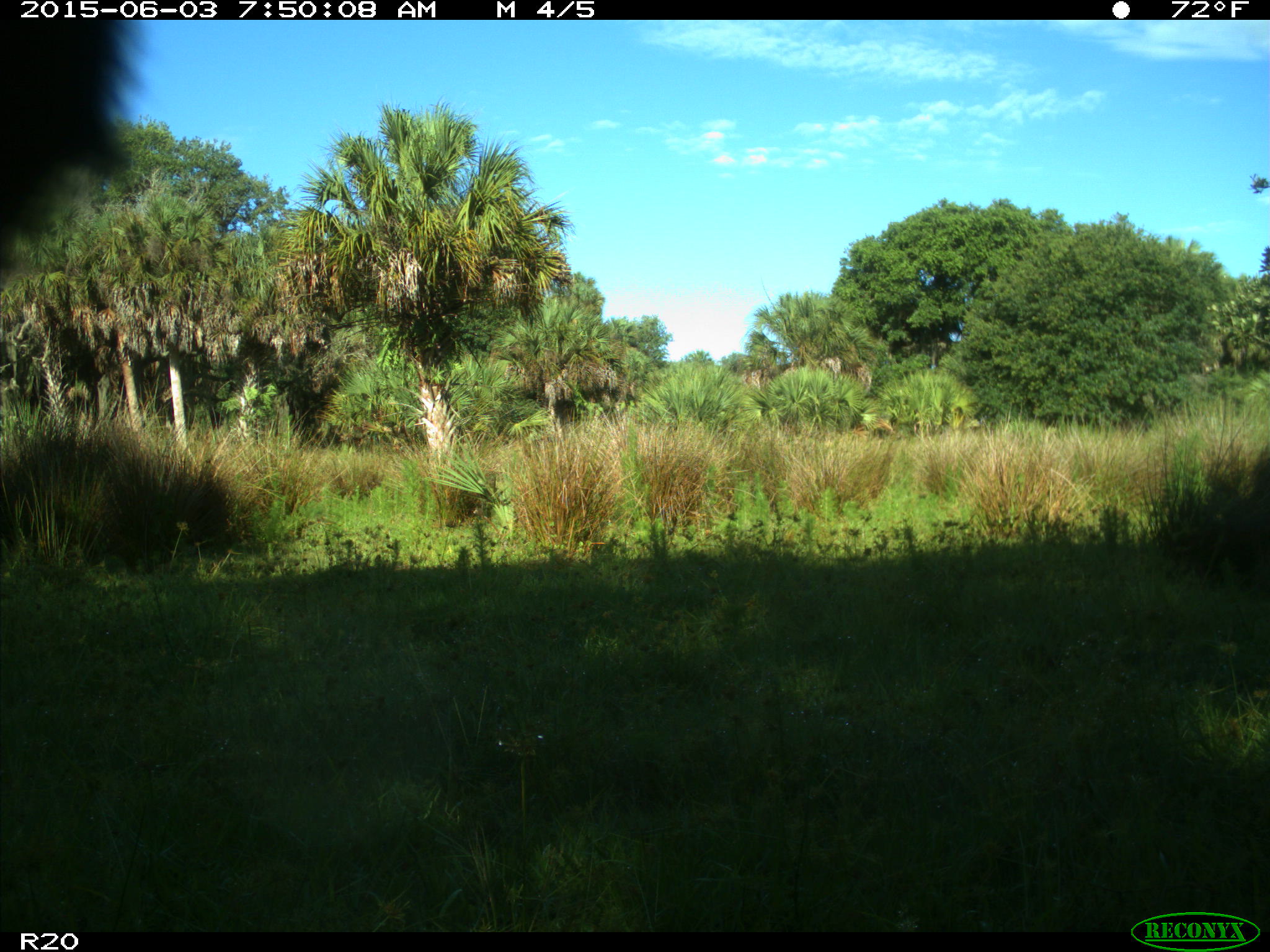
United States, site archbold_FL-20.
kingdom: Animalia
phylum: Chordata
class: Mammalia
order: Artiodactyla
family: Bovidae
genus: Bos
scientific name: Bos taurus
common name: domestic cow